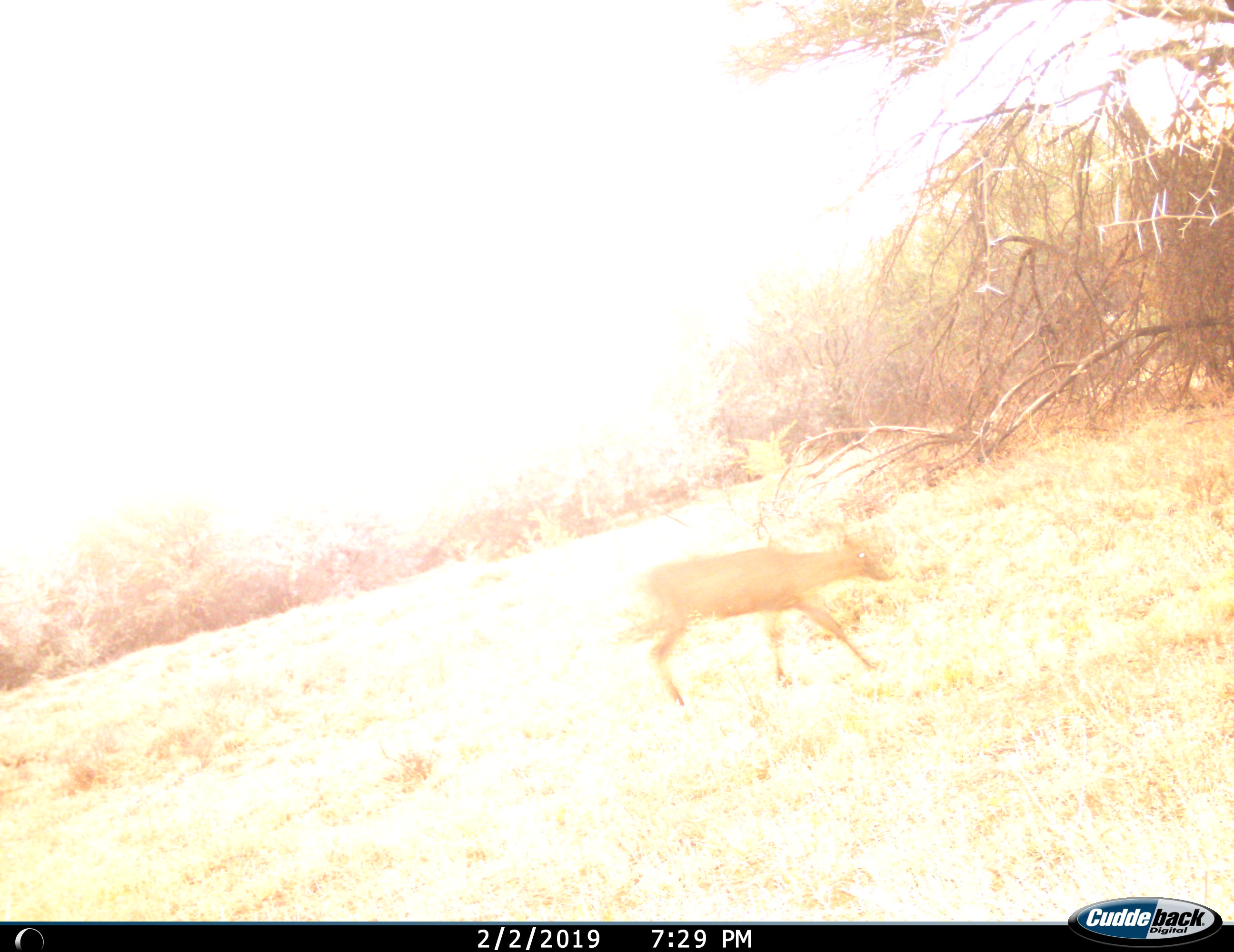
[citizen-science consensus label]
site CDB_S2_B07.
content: unidentified animal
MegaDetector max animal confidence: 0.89